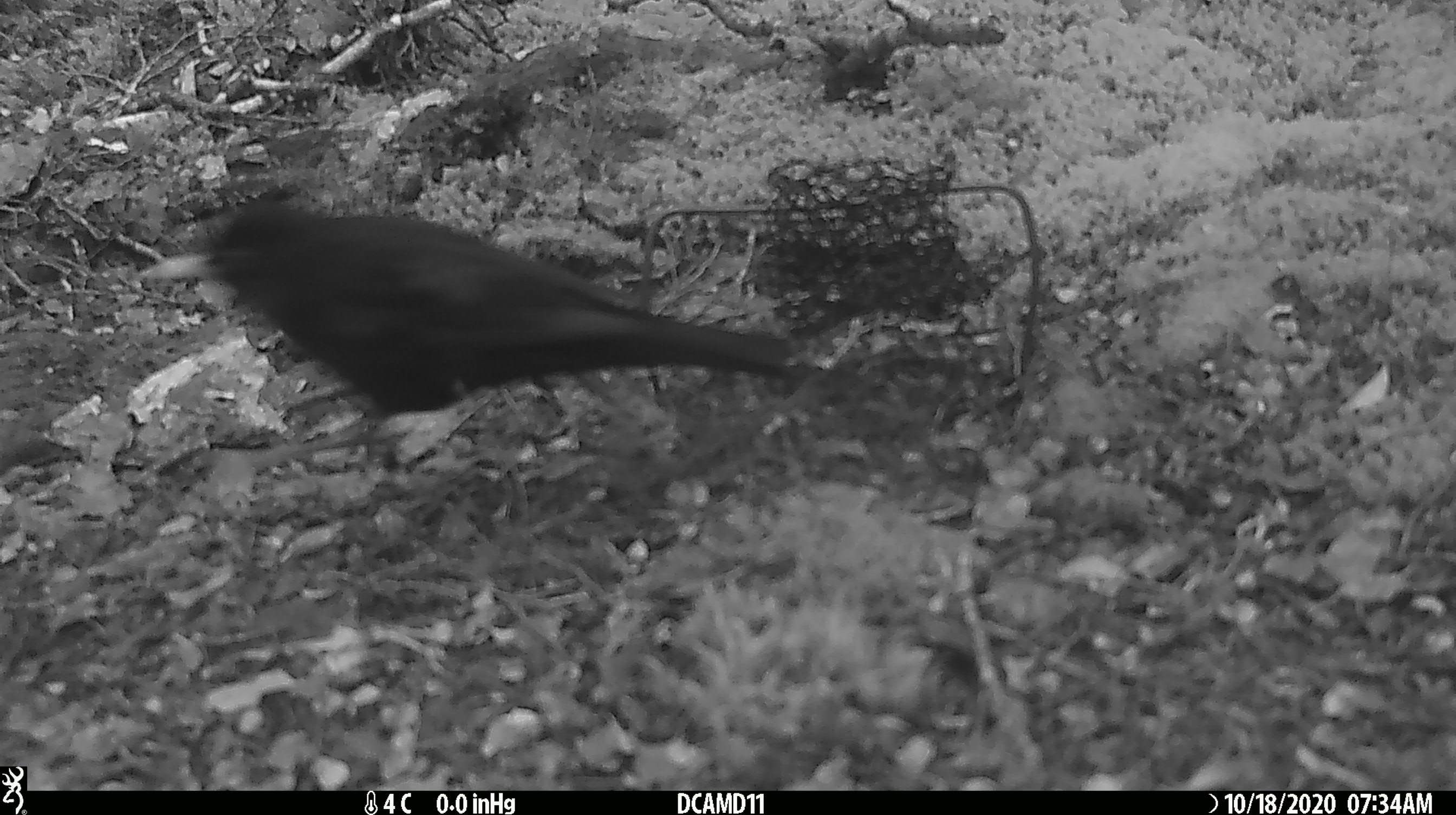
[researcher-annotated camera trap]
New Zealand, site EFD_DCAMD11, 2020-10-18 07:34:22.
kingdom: Animalia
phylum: Chordata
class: Aves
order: Passeriformes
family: Turdidae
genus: Turdus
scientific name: Turdus merula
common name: eurasian blackbird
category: blackbird